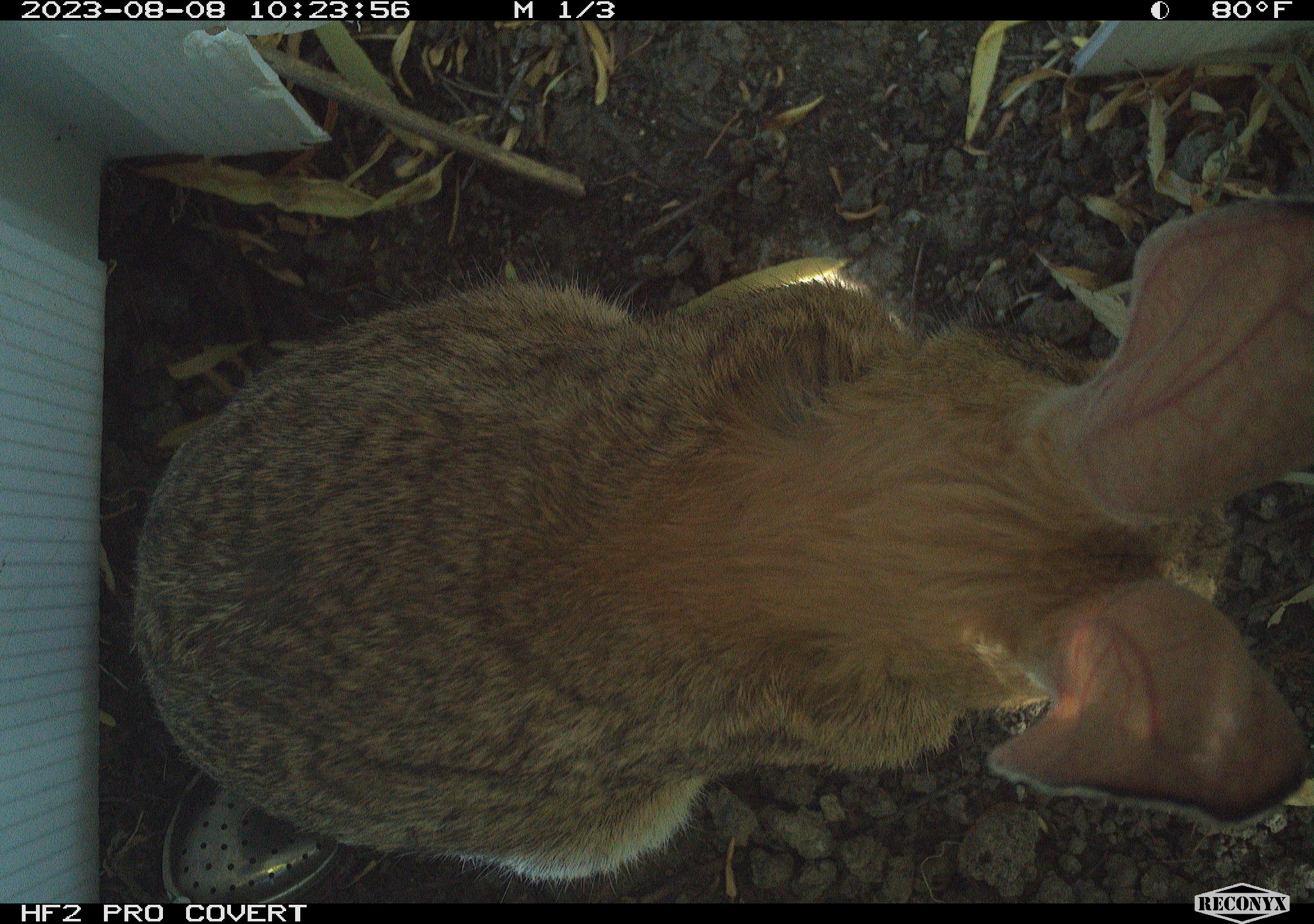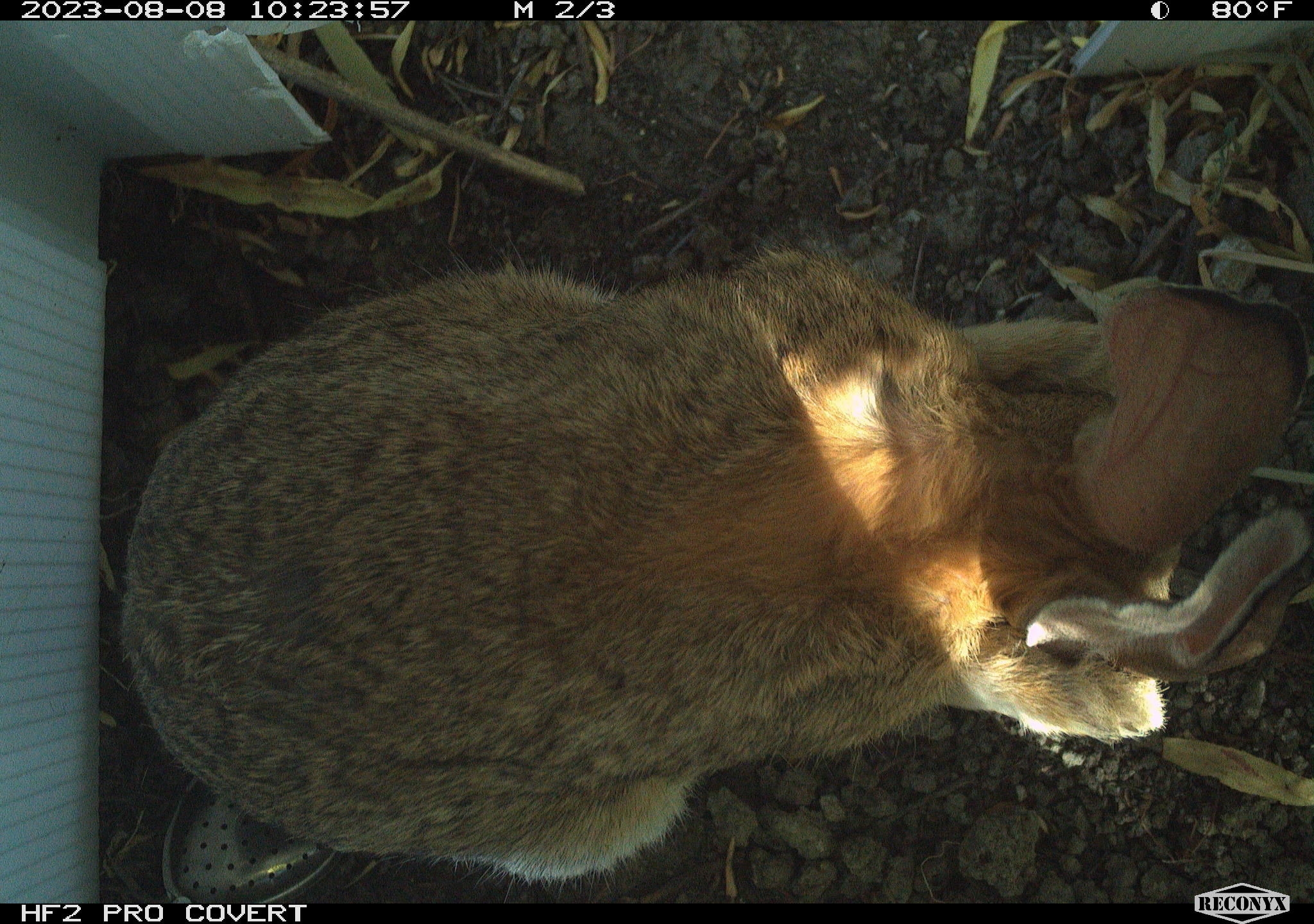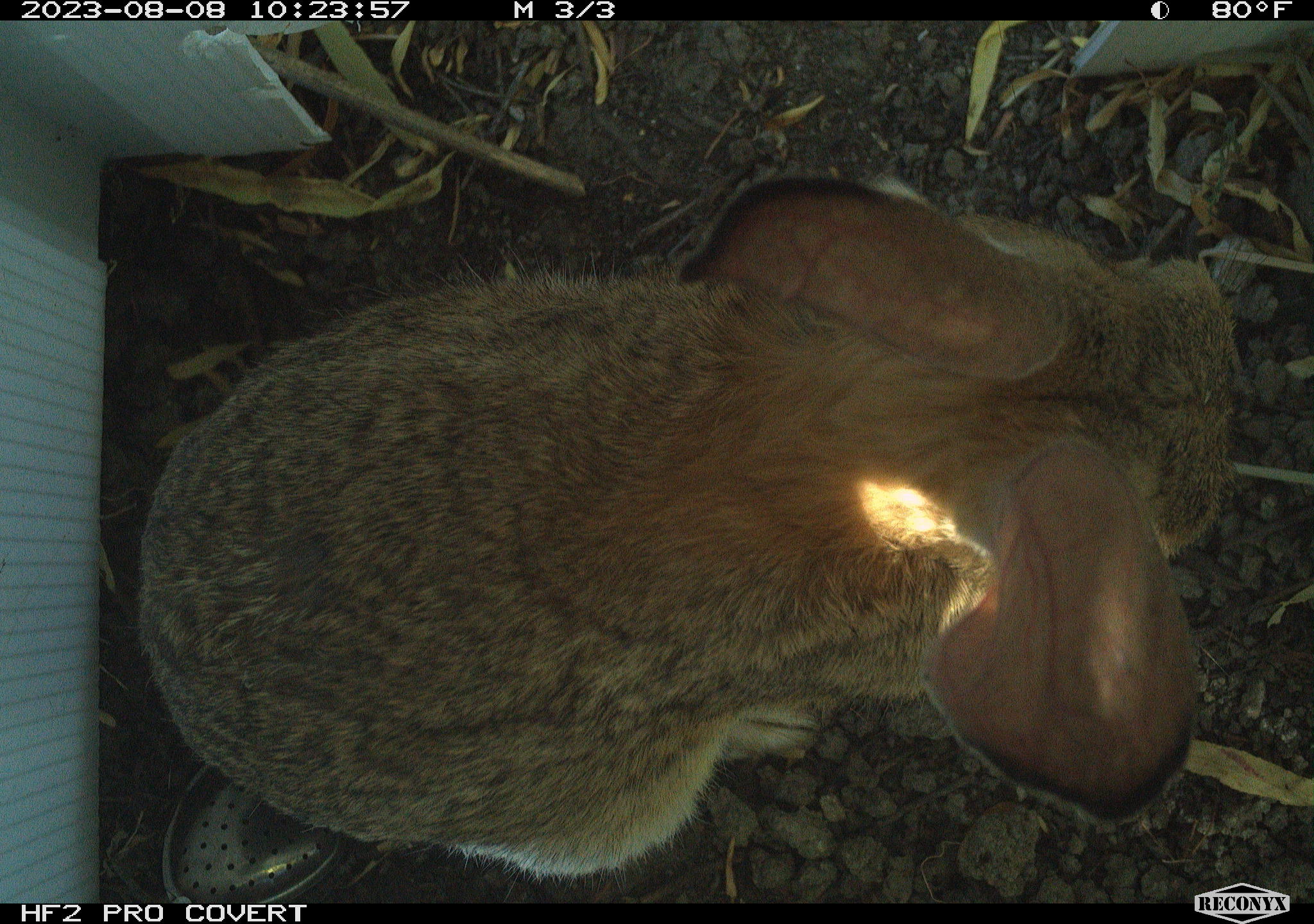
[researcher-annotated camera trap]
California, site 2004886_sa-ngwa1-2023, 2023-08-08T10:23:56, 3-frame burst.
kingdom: Animalia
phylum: Chordata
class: Mammalia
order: Lagomorpha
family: Leporidae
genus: Sylvilagus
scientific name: Sylvilagus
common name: cottontail rabbits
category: sylvilagus species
Sylvilagus species (cottontail rabbits) (Sylvilagus).